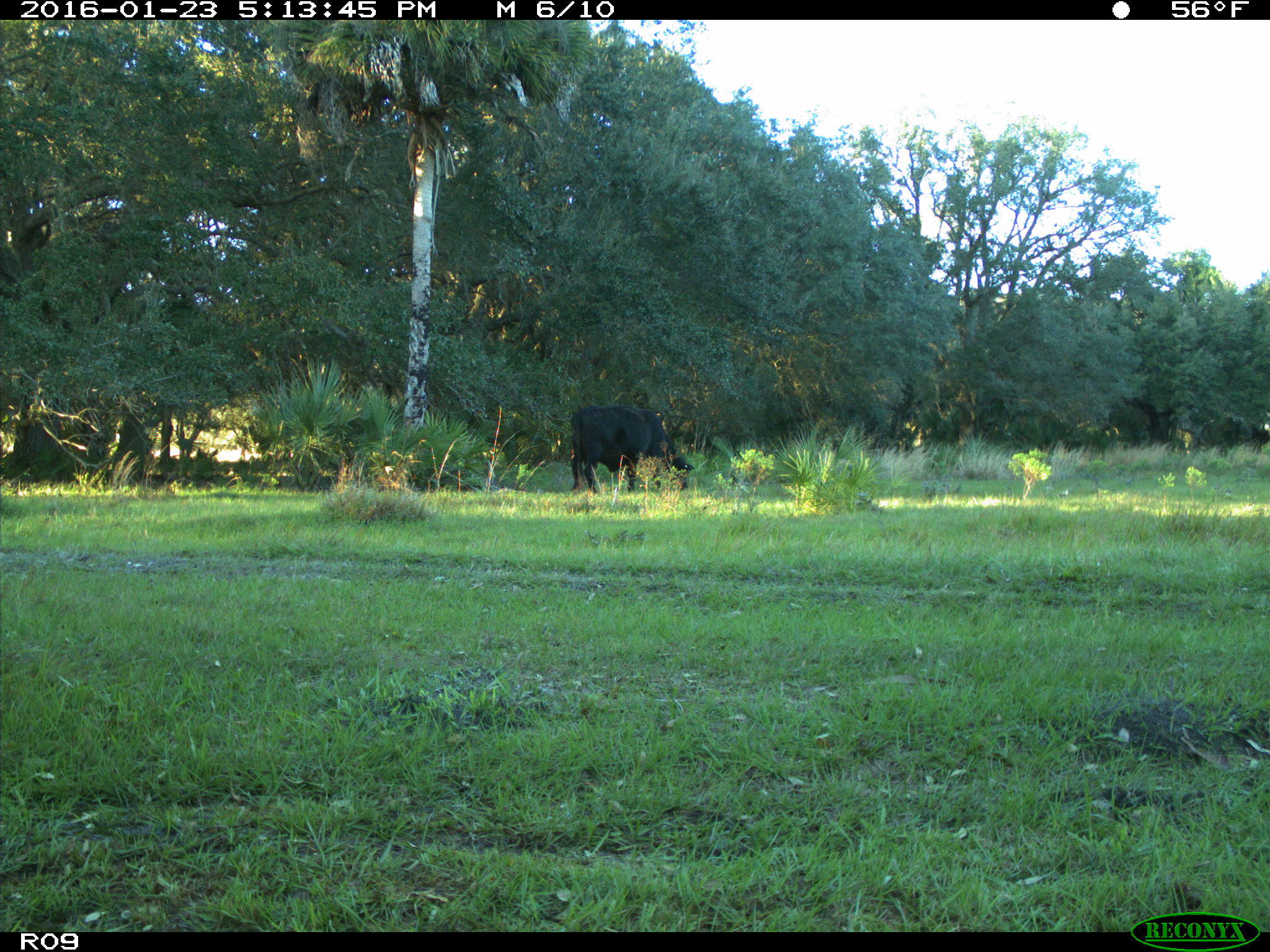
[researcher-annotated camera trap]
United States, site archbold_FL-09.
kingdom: Animalia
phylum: Chordata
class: Mammalia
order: Artiodactyla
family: Bovidae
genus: Bos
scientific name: Bos taurus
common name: domestic cow